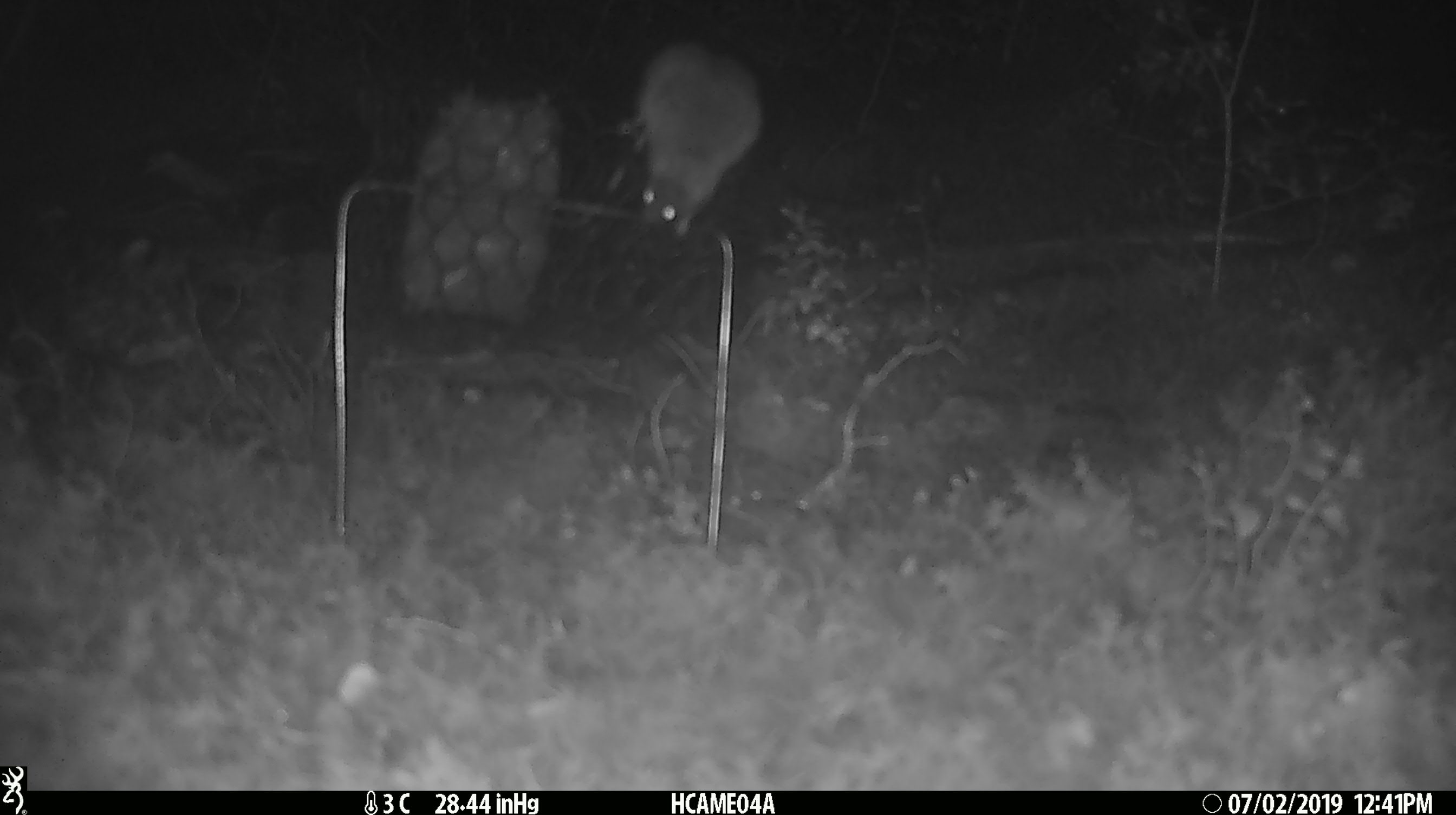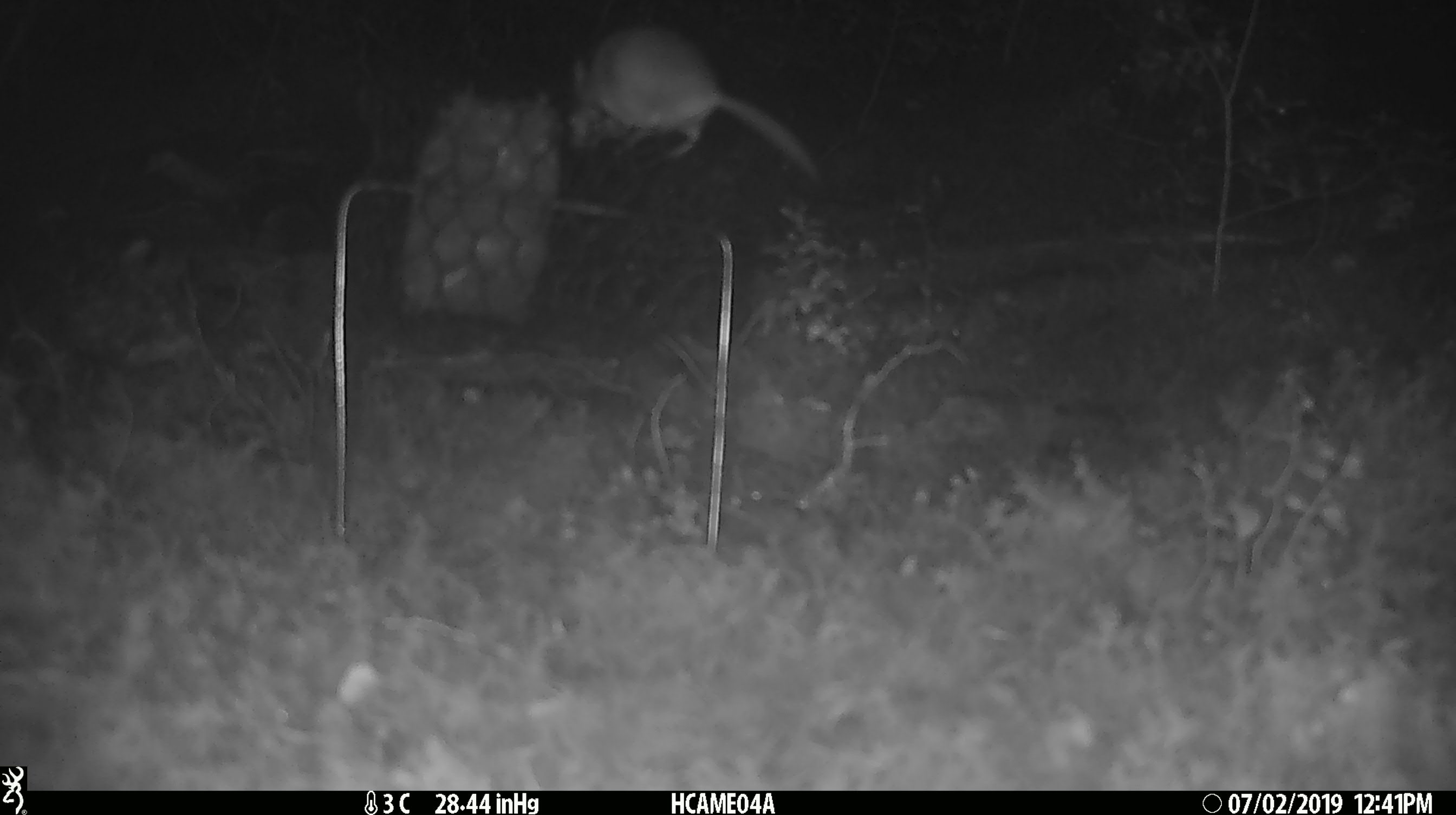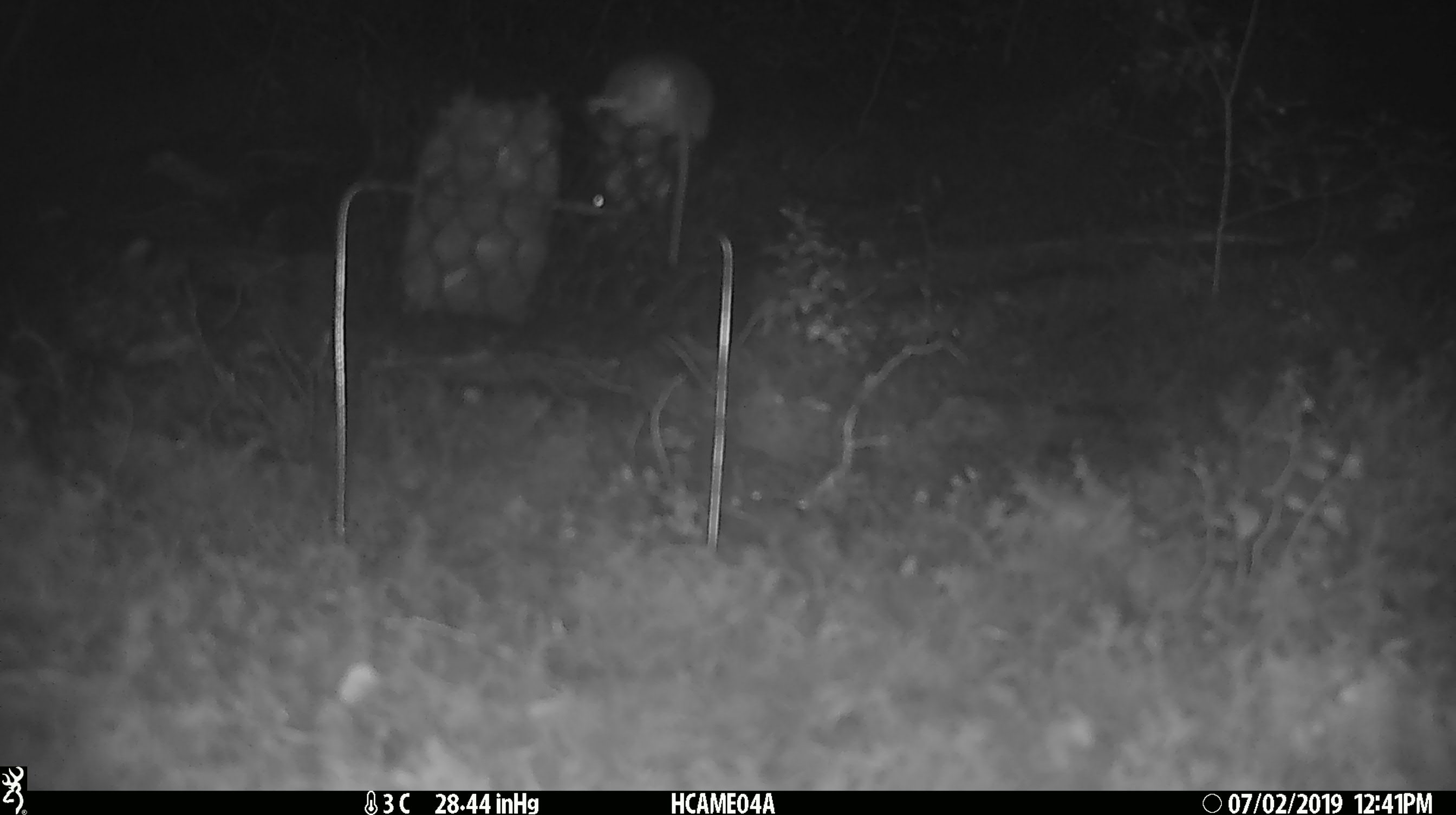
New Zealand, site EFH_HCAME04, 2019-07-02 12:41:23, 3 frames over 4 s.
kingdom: Animalia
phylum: Chordata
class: Mammalia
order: Rodentia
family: Muridae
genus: Mus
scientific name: Mus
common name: mouse